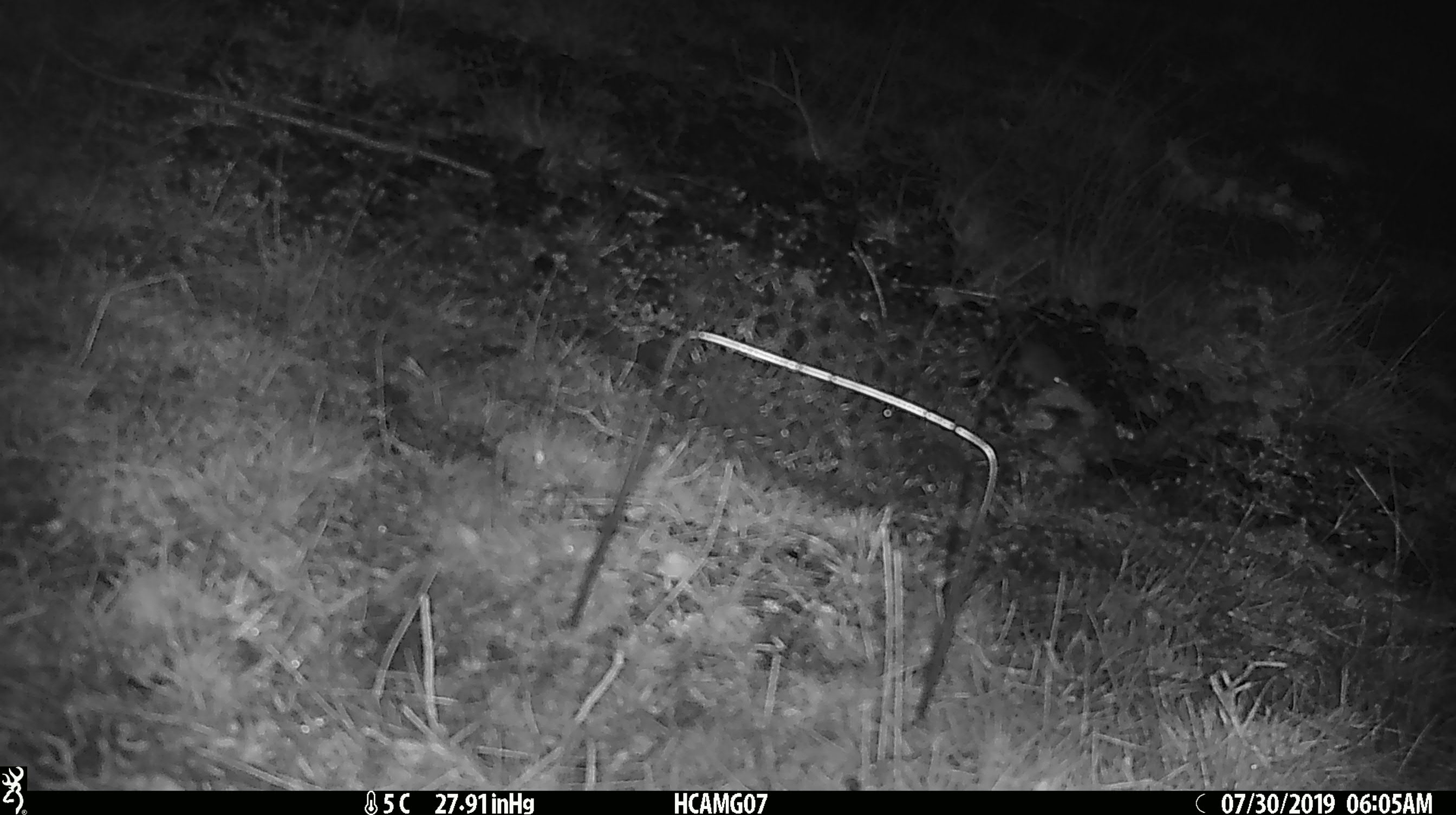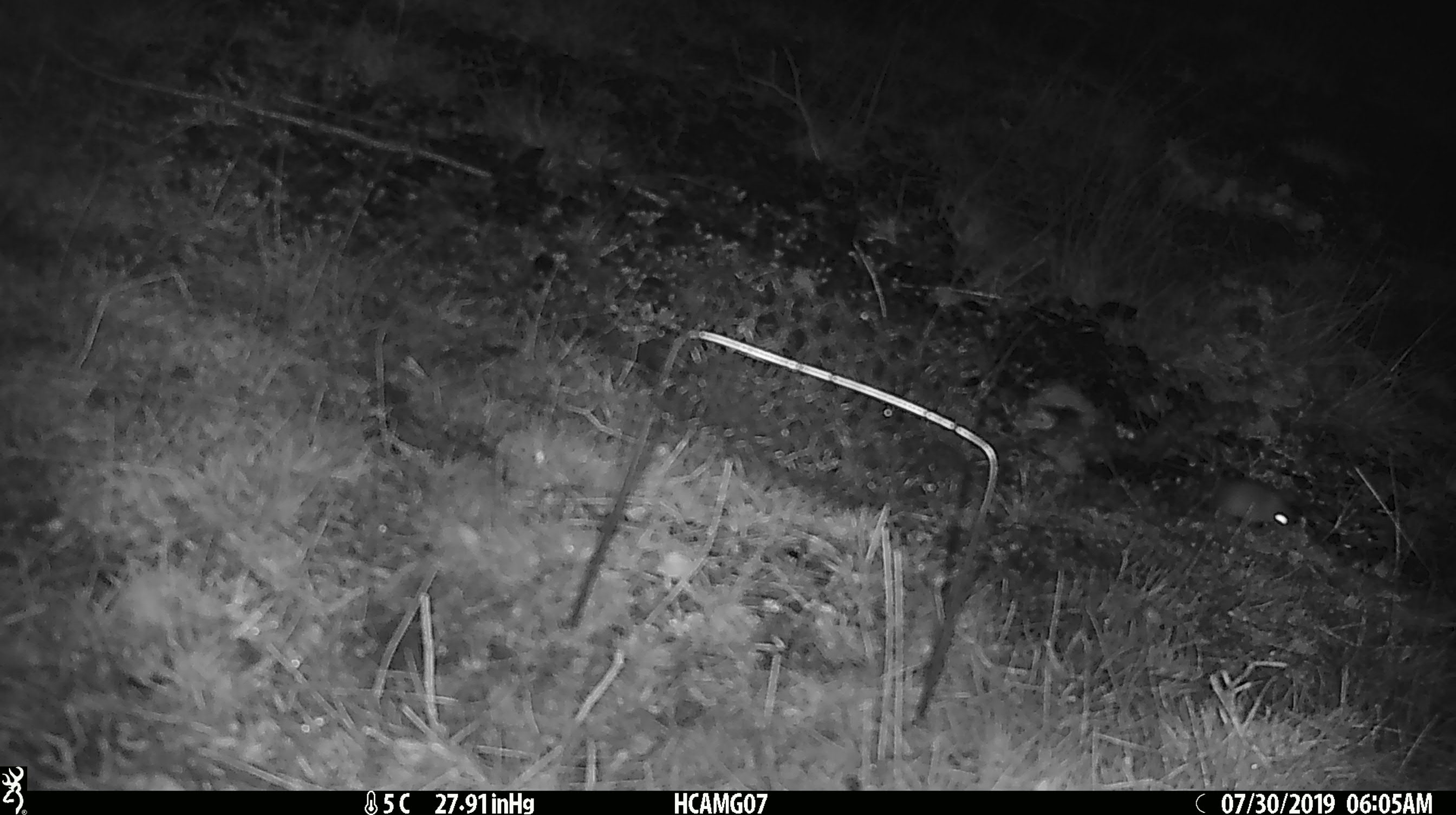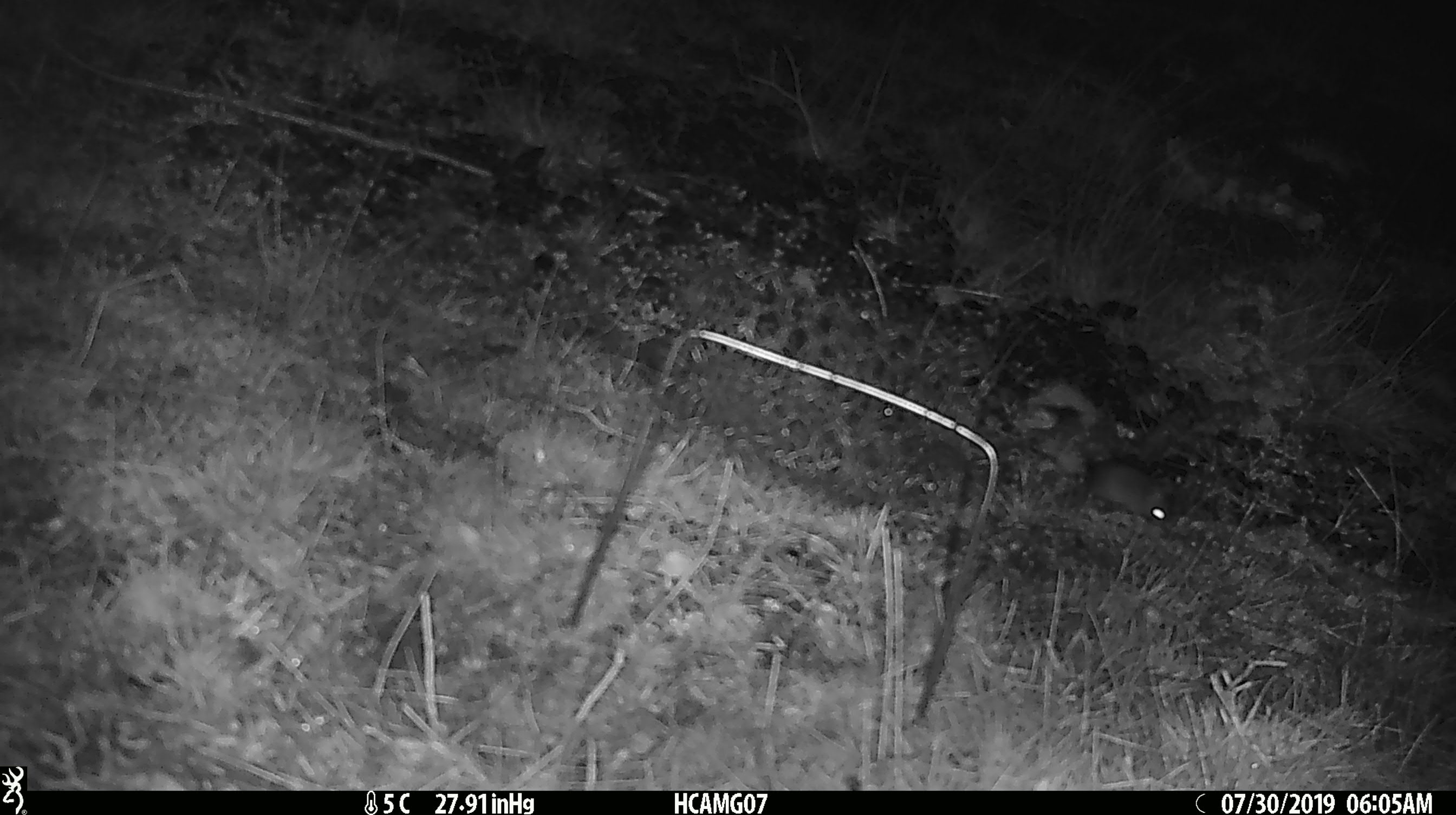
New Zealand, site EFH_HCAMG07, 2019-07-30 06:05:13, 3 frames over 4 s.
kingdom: Animalia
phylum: Chordata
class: Mammalia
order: Rodentia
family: Muridae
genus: Mus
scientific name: Mus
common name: mouse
Mouse (Mus).